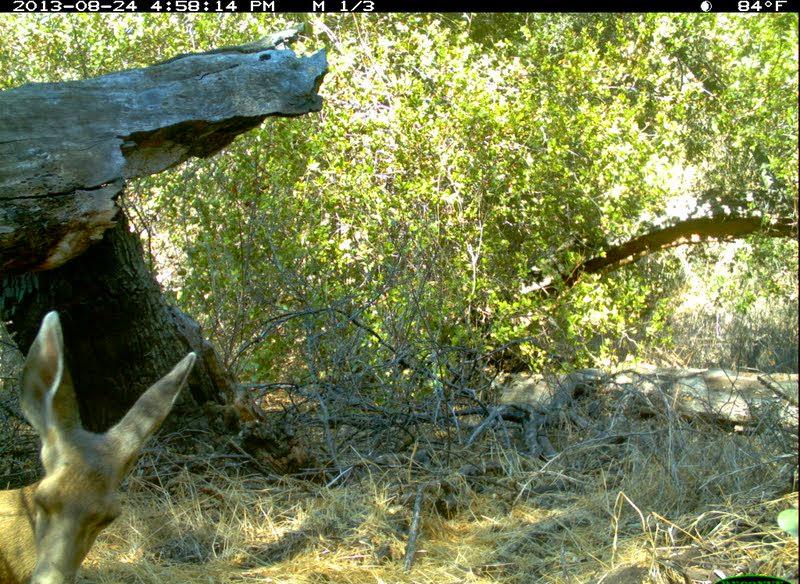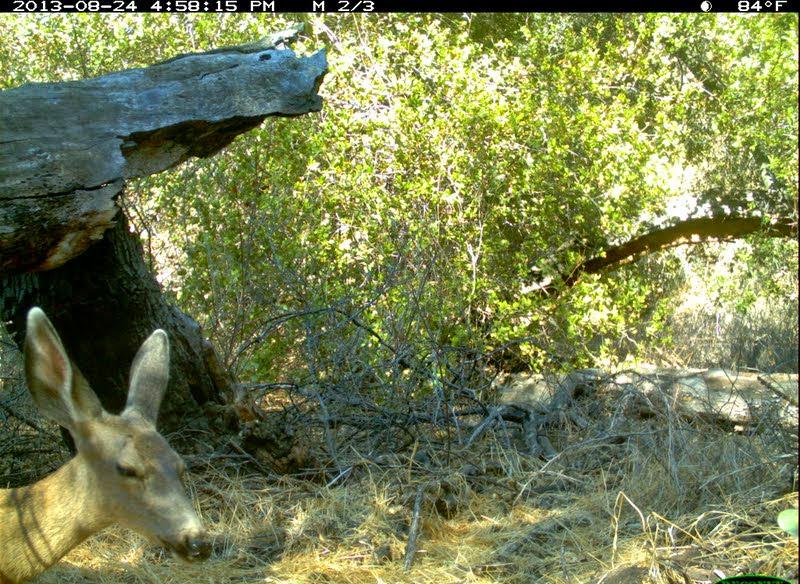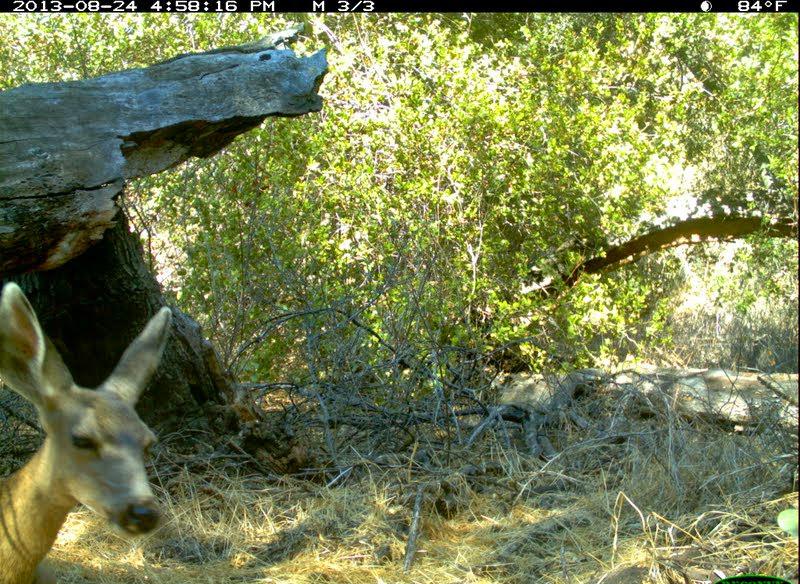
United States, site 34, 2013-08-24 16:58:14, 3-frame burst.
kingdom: Animalia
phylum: Chordata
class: Mammalia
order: Artiodactyla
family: Cervidae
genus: Odocoileus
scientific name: Odocoileus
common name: deer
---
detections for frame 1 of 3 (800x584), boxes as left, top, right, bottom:
deer: 0, 309, 195, 583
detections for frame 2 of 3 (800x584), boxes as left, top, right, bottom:
deer: 0, 306, 214, 584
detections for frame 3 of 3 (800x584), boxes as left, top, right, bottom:
deer: 0, 281, 173, 584